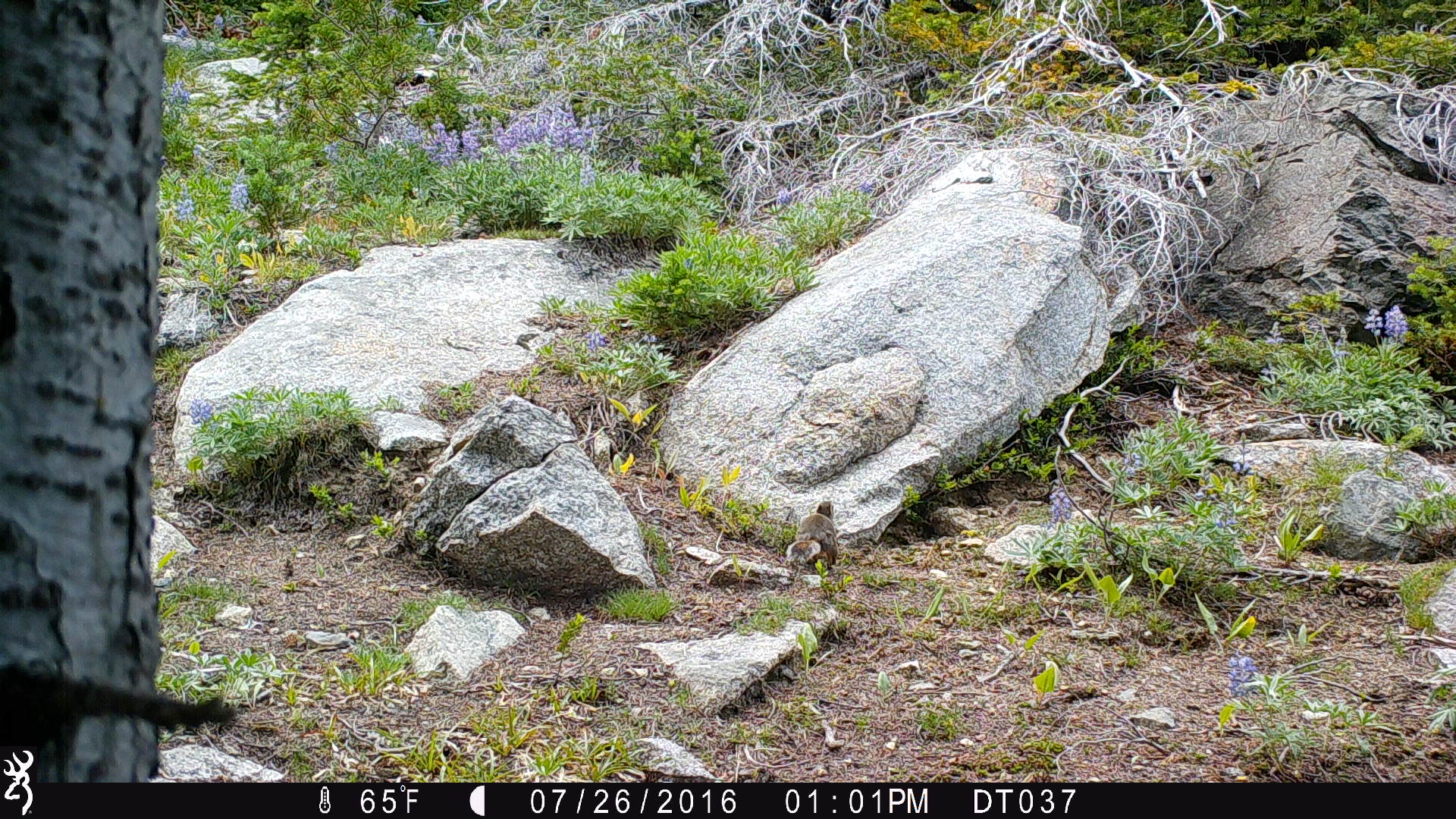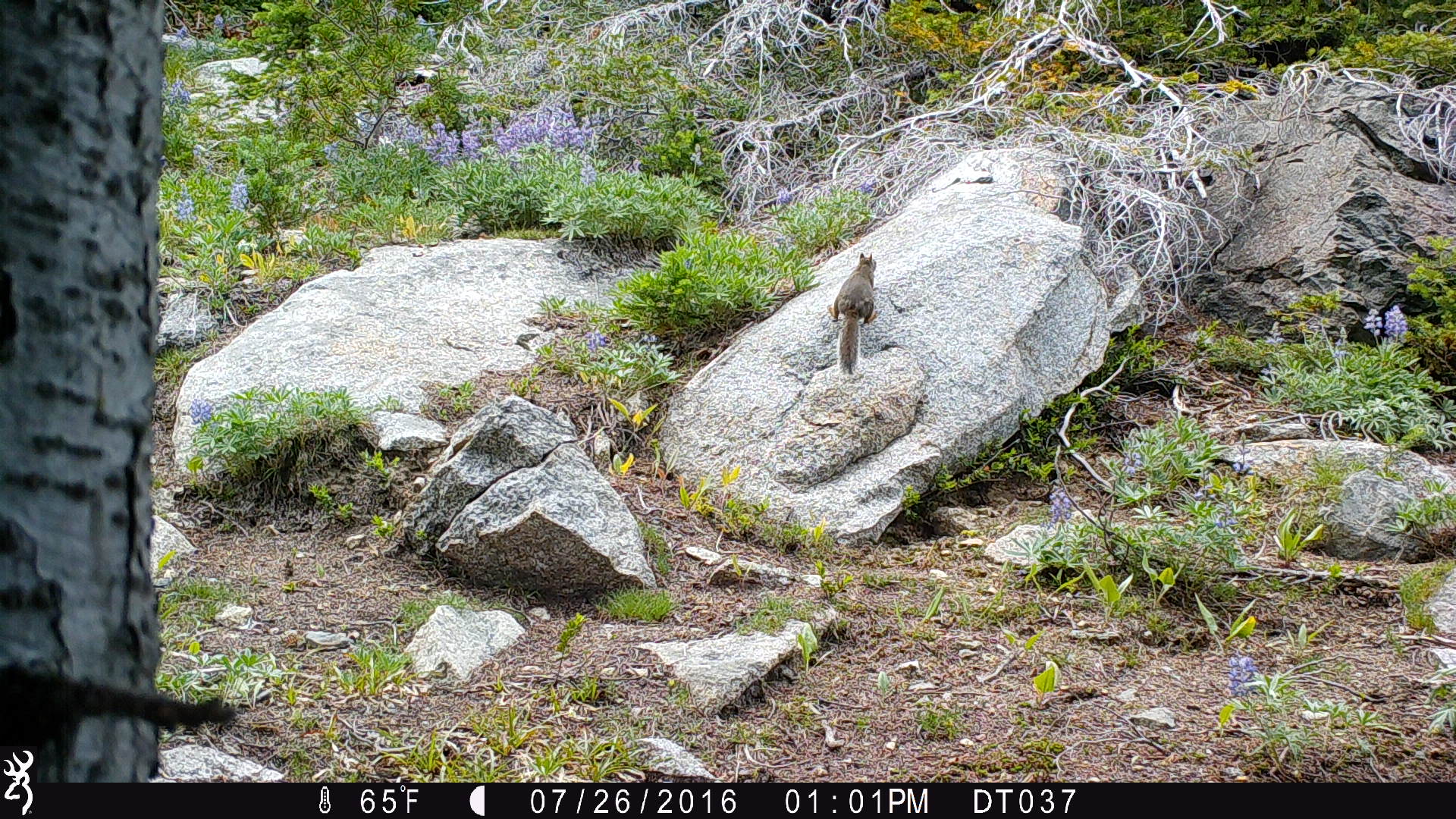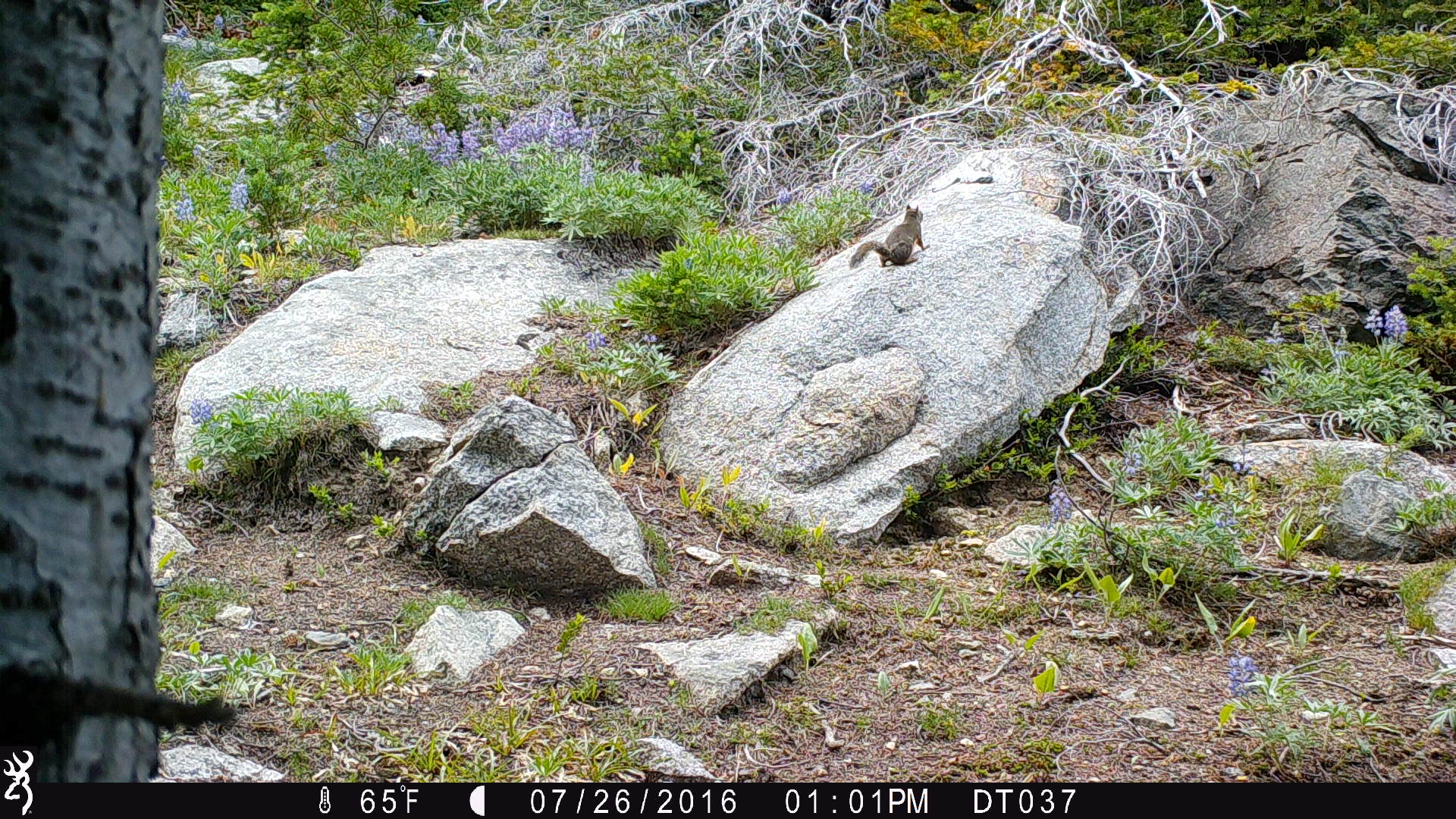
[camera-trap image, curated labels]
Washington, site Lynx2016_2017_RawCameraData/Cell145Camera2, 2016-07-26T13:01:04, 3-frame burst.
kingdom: Animalia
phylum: Chordata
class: Mammalia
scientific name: Mammalia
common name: small mammal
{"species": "small mammal (Mammalia)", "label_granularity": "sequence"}